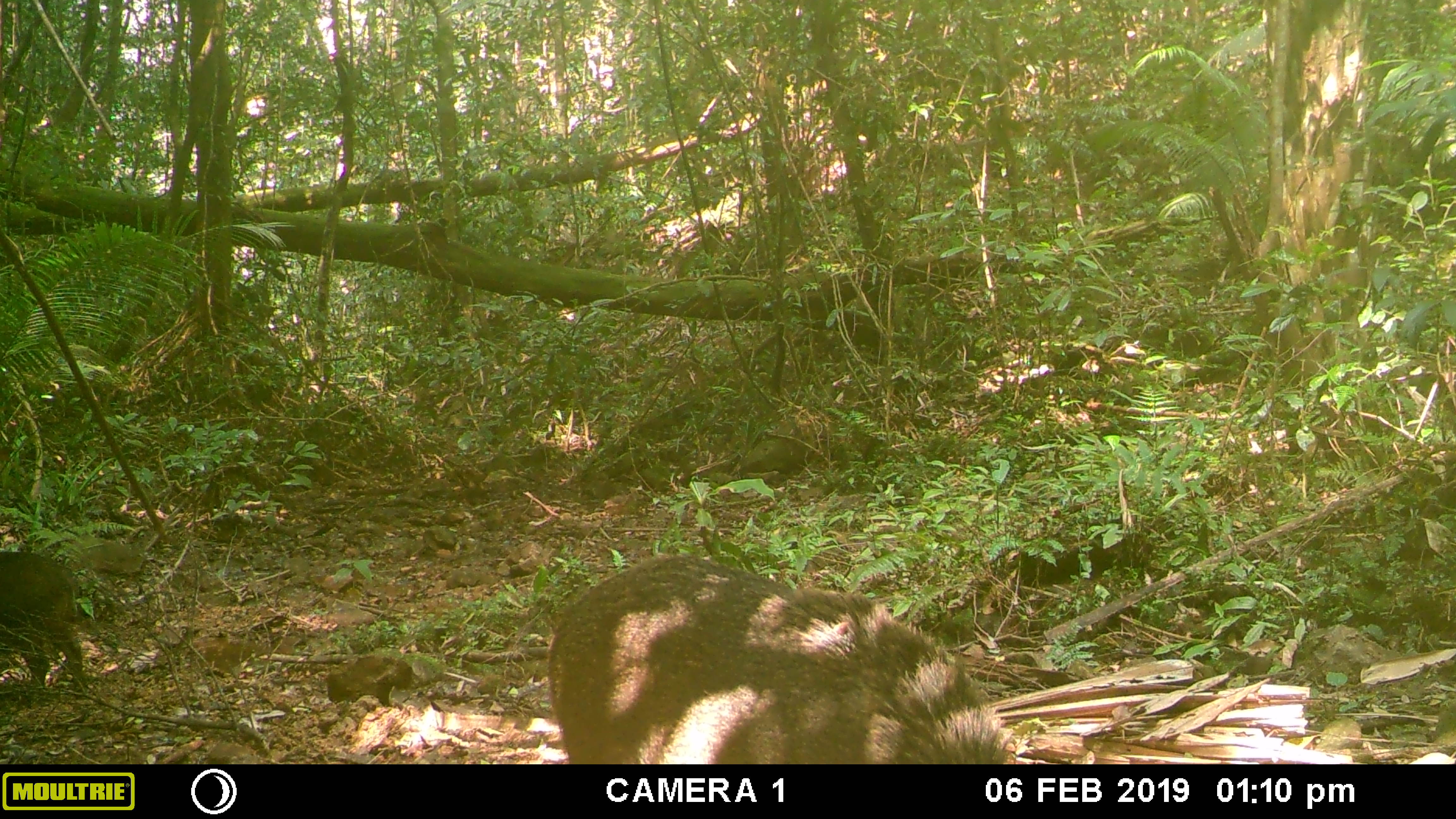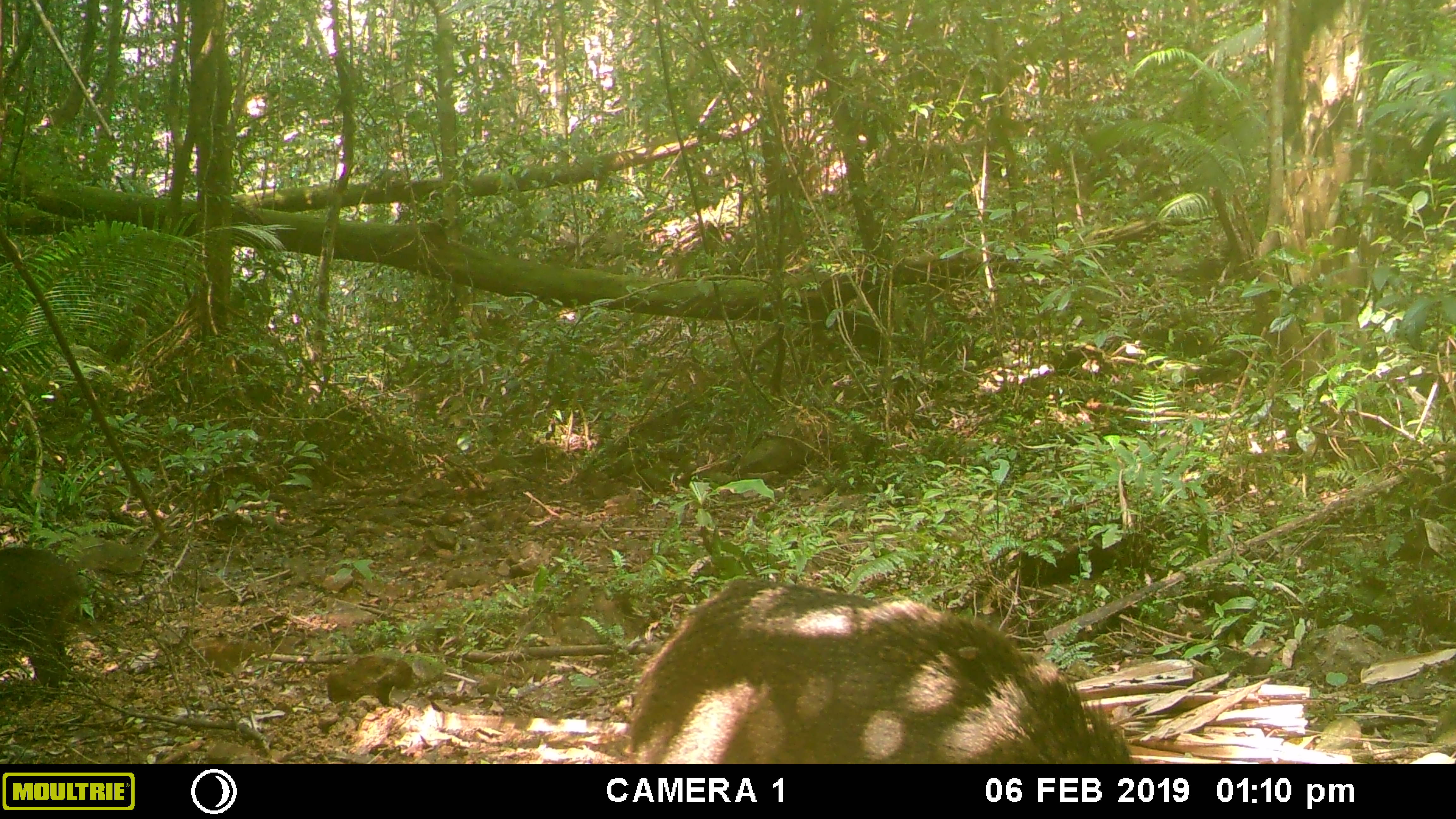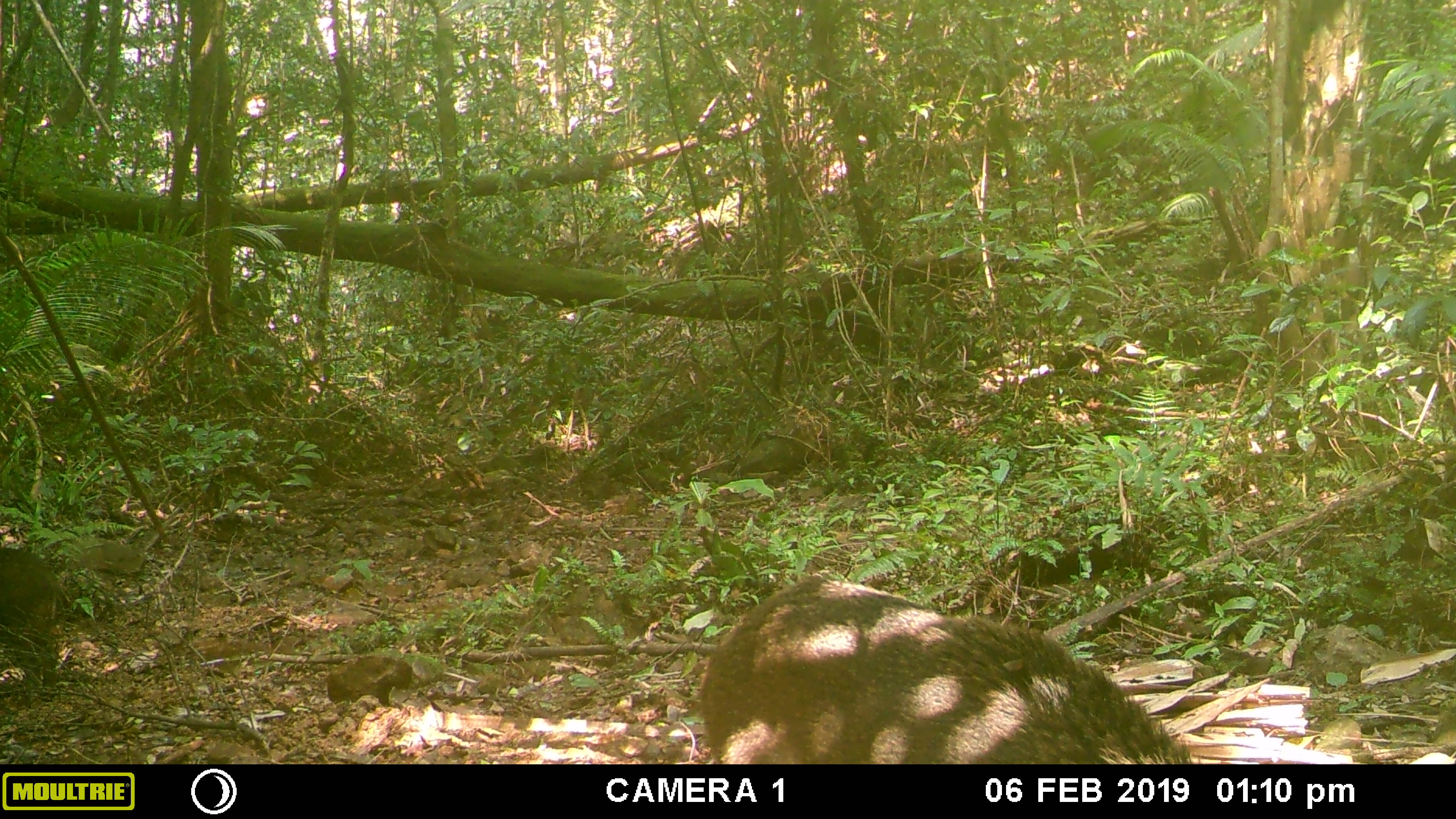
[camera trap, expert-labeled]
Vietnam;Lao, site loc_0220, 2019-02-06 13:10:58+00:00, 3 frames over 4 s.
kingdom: Animalia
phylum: Chordata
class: Mammalia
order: Artiodactyla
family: Suidae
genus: Sus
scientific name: Sus scrofa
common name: eurasian wild pig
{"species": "eurasian wild pig (Sus scrofa)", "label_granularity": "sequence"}